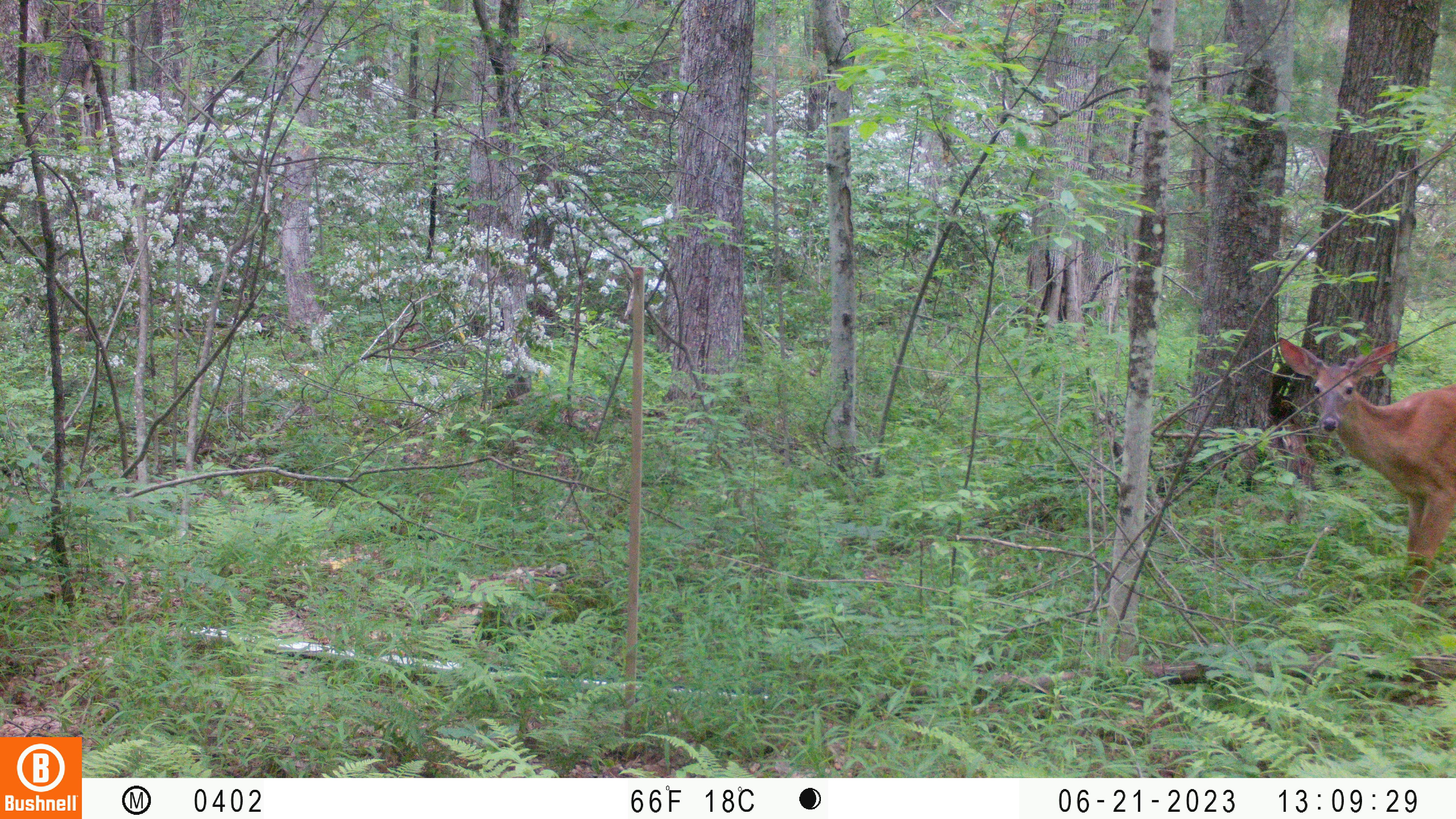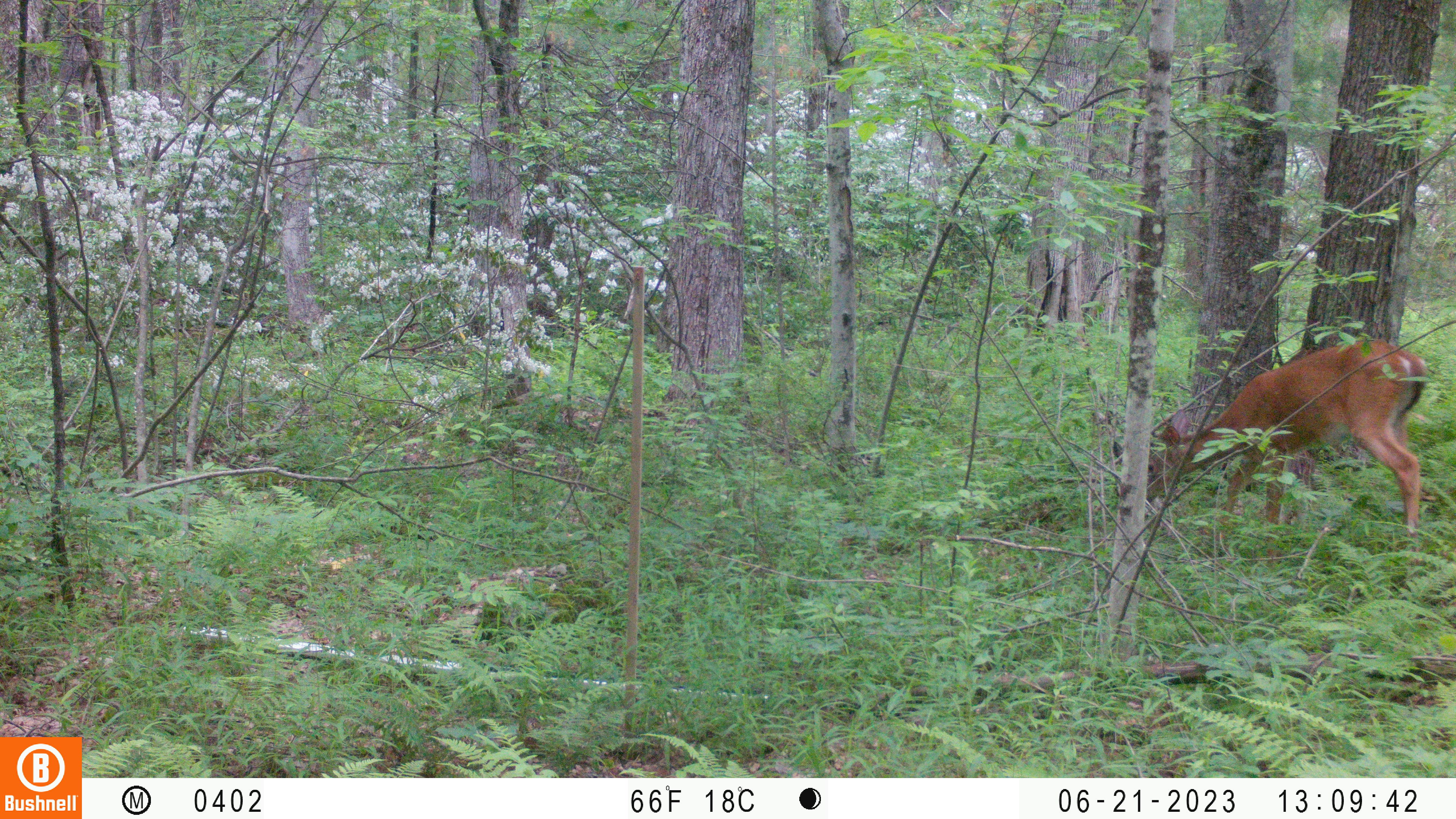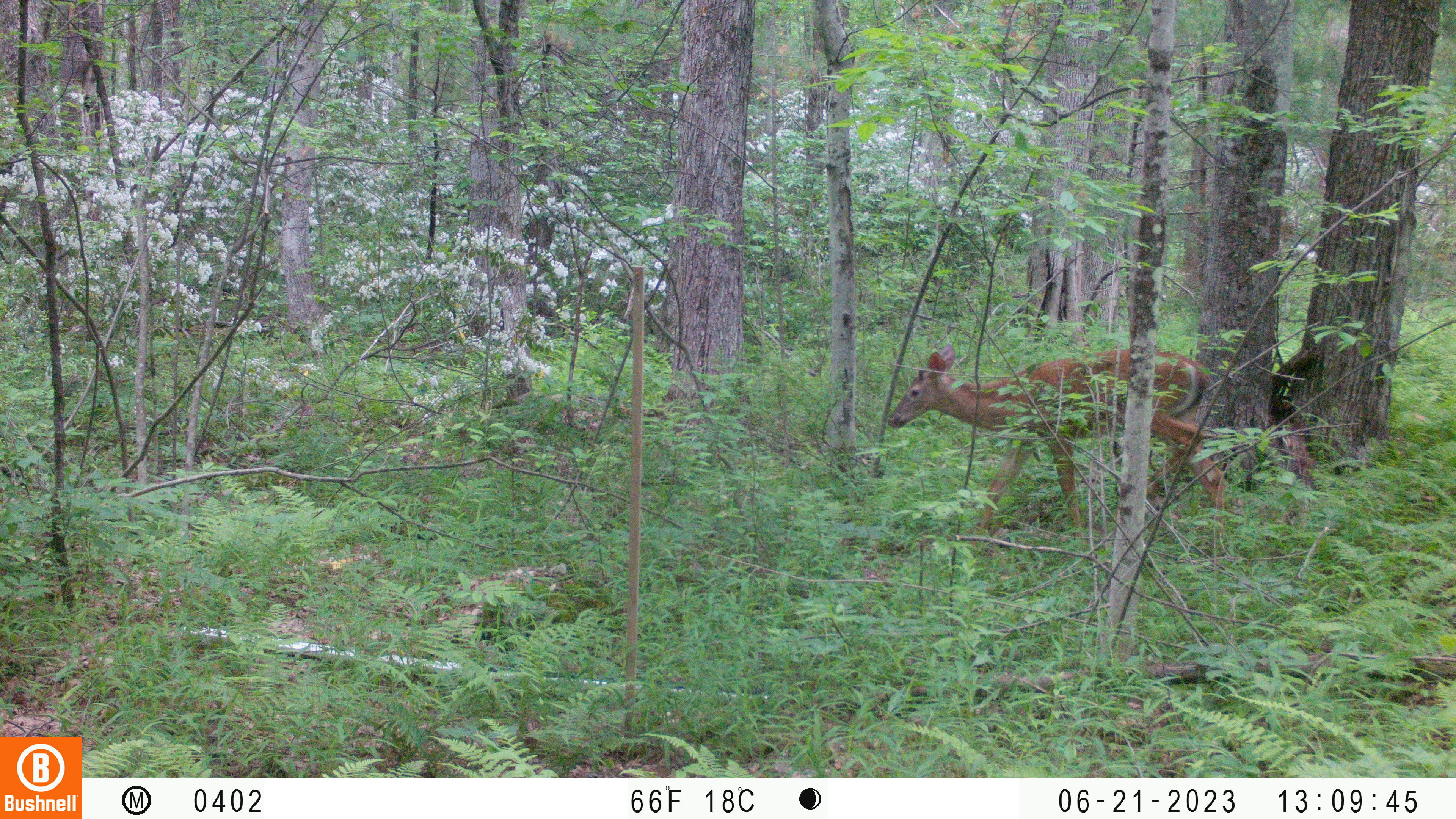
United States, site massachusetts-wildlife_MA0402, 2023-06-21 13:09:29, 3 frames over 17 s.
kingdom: Animalia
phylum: Chordata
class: Mammalia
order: Artiodactyla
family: Cervidae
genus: Odocoileus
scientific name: Odocoileus virginianus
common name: white-tailed deer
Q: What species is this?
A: White-tailed deer (Odocoileus virginianus).